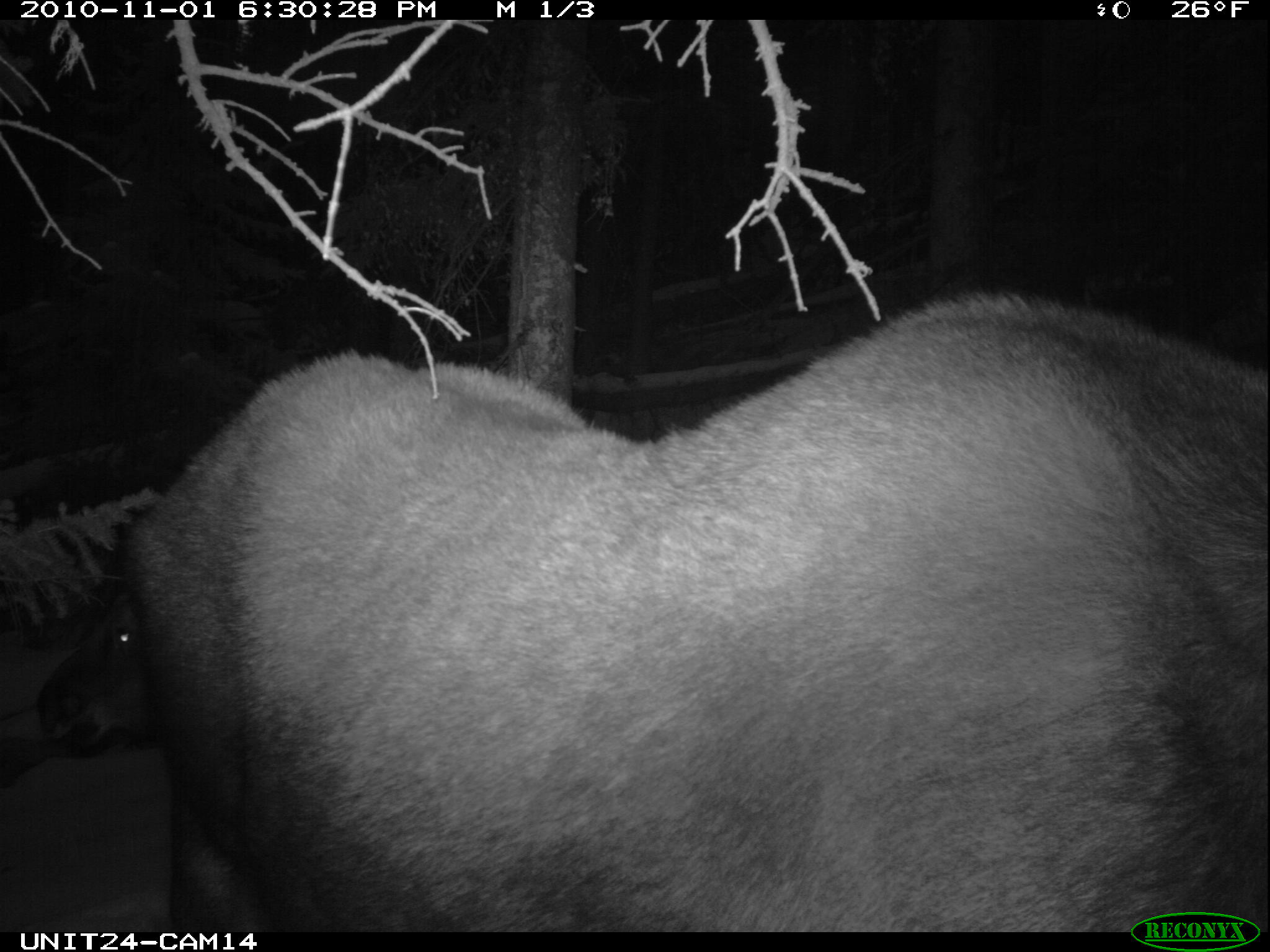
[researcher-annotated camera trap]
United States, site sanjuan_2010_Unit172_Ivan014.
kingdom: Animalia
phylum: Chordata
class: Mammalia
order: Artiodactyla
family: Cervidae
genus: Alces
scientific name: Alces alces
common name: moose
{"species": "Alces alces (moose)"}